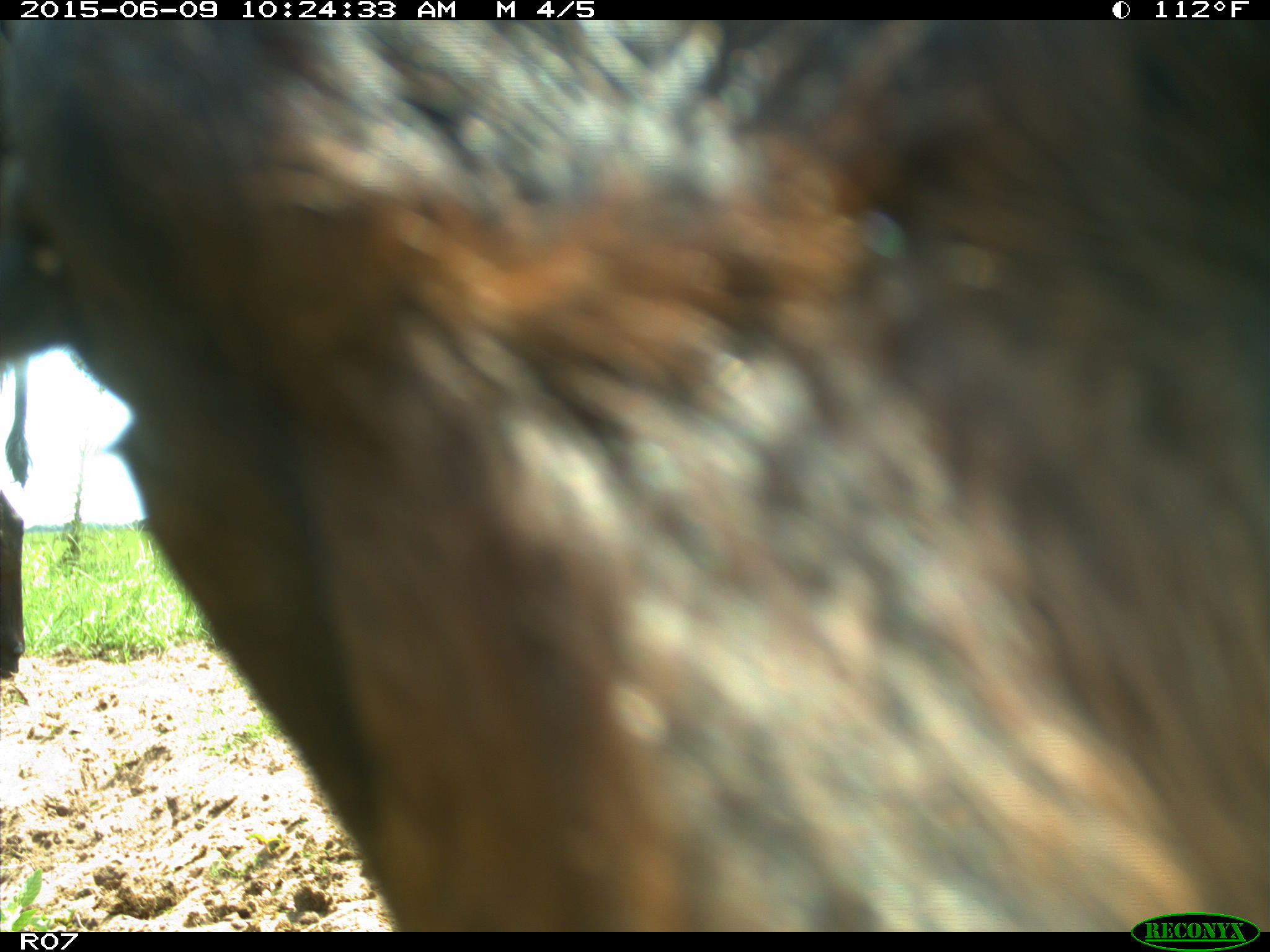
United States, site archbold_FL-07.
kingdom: Animalia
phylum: Chordata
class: Mammalia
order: Artiodactyla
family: Bovidae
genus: Bos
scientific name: Bos taurus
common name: domestic cow